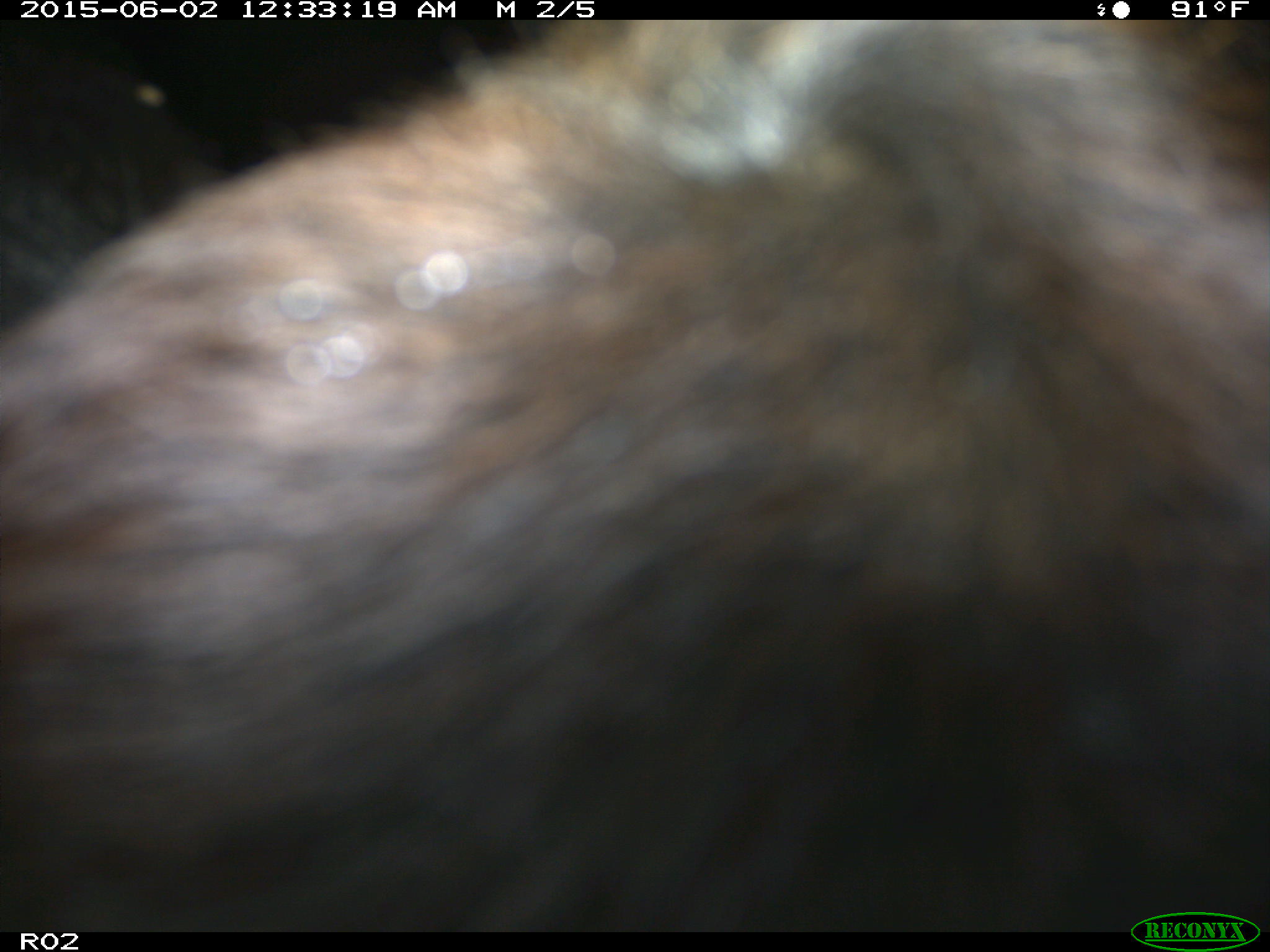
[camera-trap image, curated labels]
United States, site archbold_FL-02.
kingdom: Animalia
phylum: Chordata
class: Mammalia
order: Artiodactyla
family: Bovidae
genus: Bos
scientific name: Bos taurus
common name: domestic cow